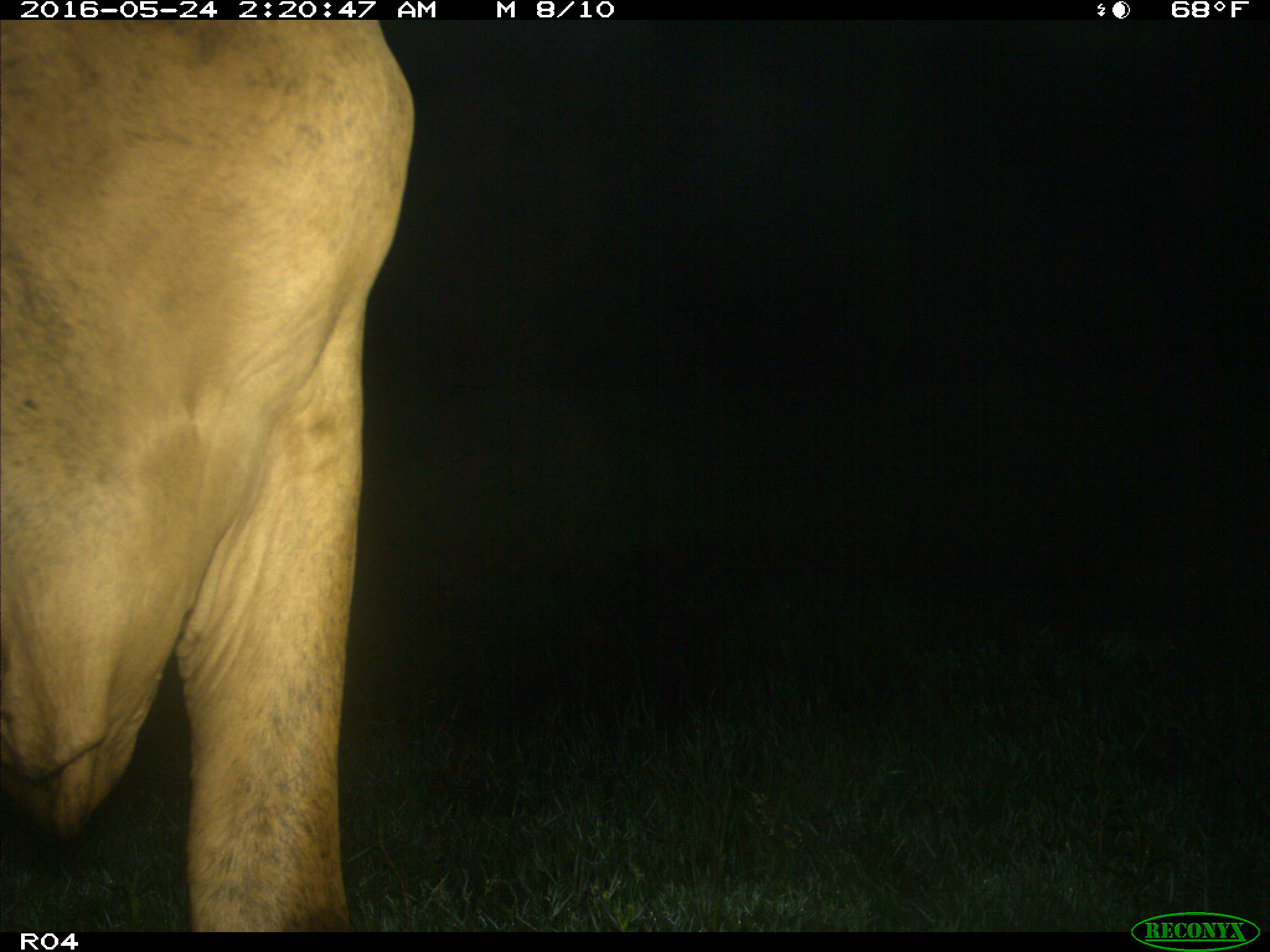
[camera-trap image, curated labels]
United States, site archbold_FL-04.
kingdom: Animalia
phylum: Chordata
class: Mammalia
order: Artiodactyla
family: Bovidae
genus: Bos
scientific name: Bos taurus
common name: domestic cow